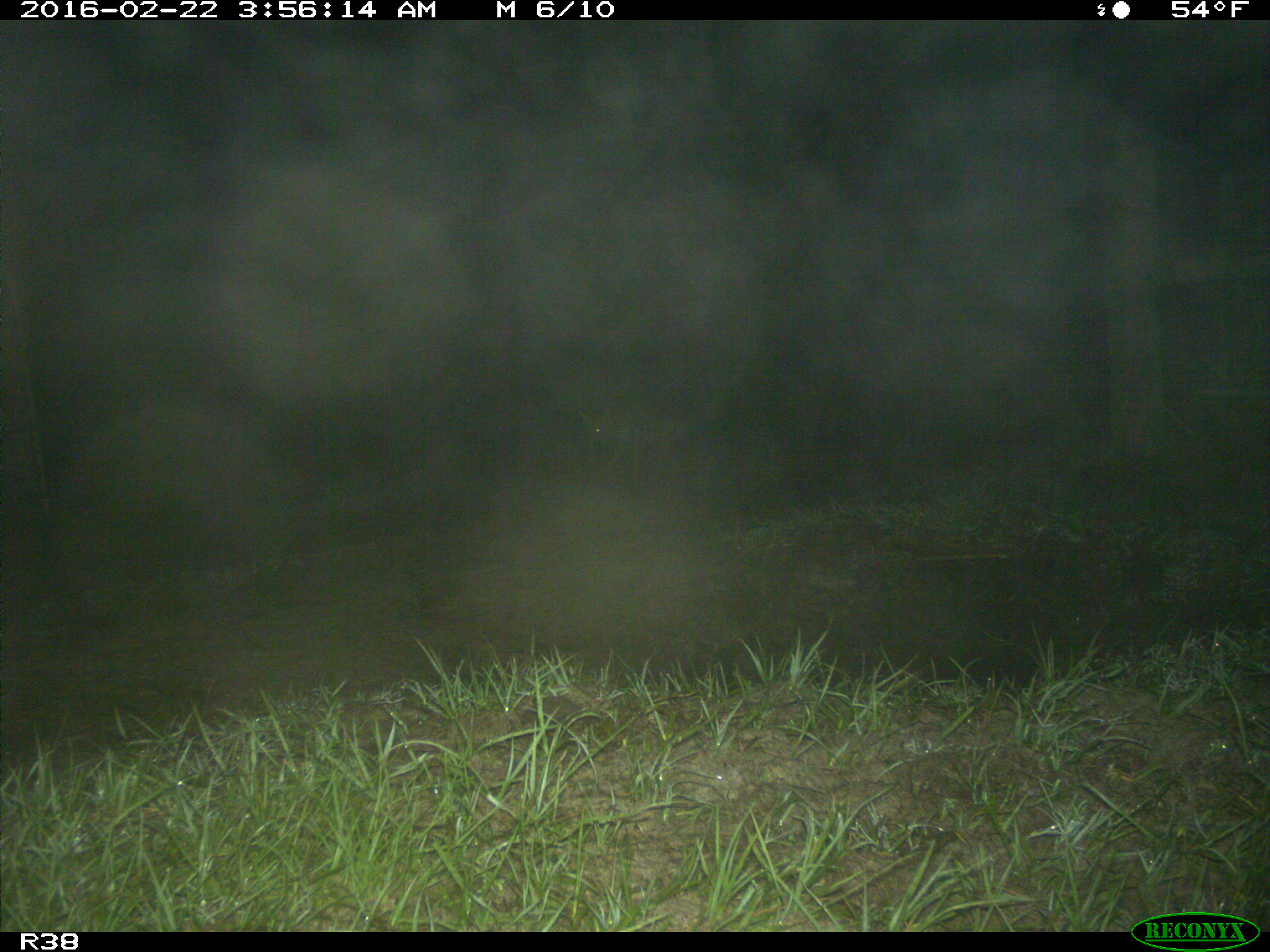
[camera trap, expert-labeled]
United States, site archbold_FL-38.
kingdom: Animalia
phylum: Chordata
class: Mammalia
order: Carnivora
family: Canidae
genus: Canis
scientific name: Canis latrans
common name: coyote